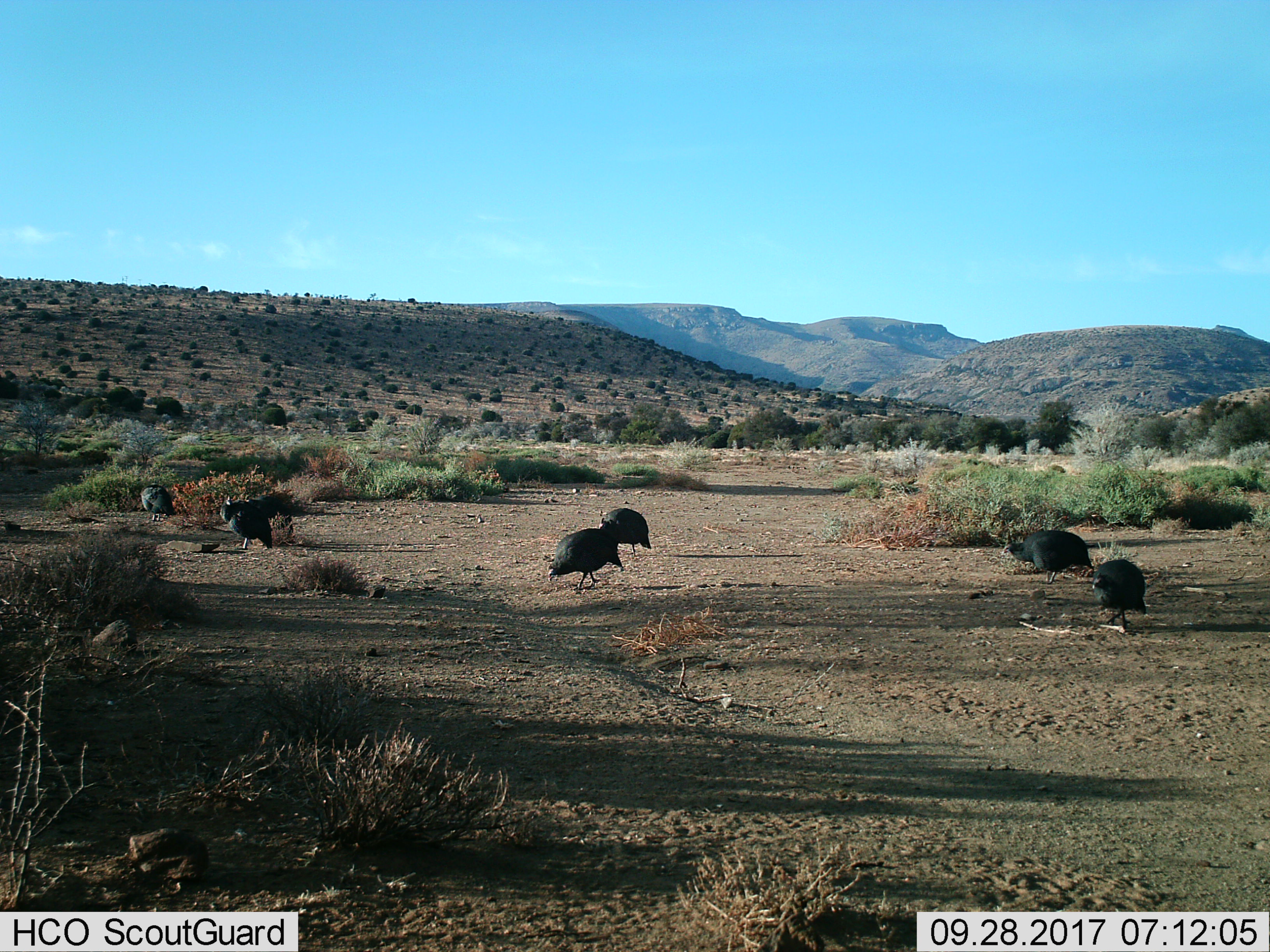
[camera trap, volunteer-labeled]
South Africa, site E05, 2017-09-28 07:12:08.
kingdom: Animalia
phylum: Chordata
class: Aves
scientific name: Aves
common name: bird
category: birdother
Birdother (bird) (Aves), count 7. Behavior (volunteer vote fractions): standing 56%, resting 0%, moving 78%, interacting 11%. Young present (vote fraction): 11%. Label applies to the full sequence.